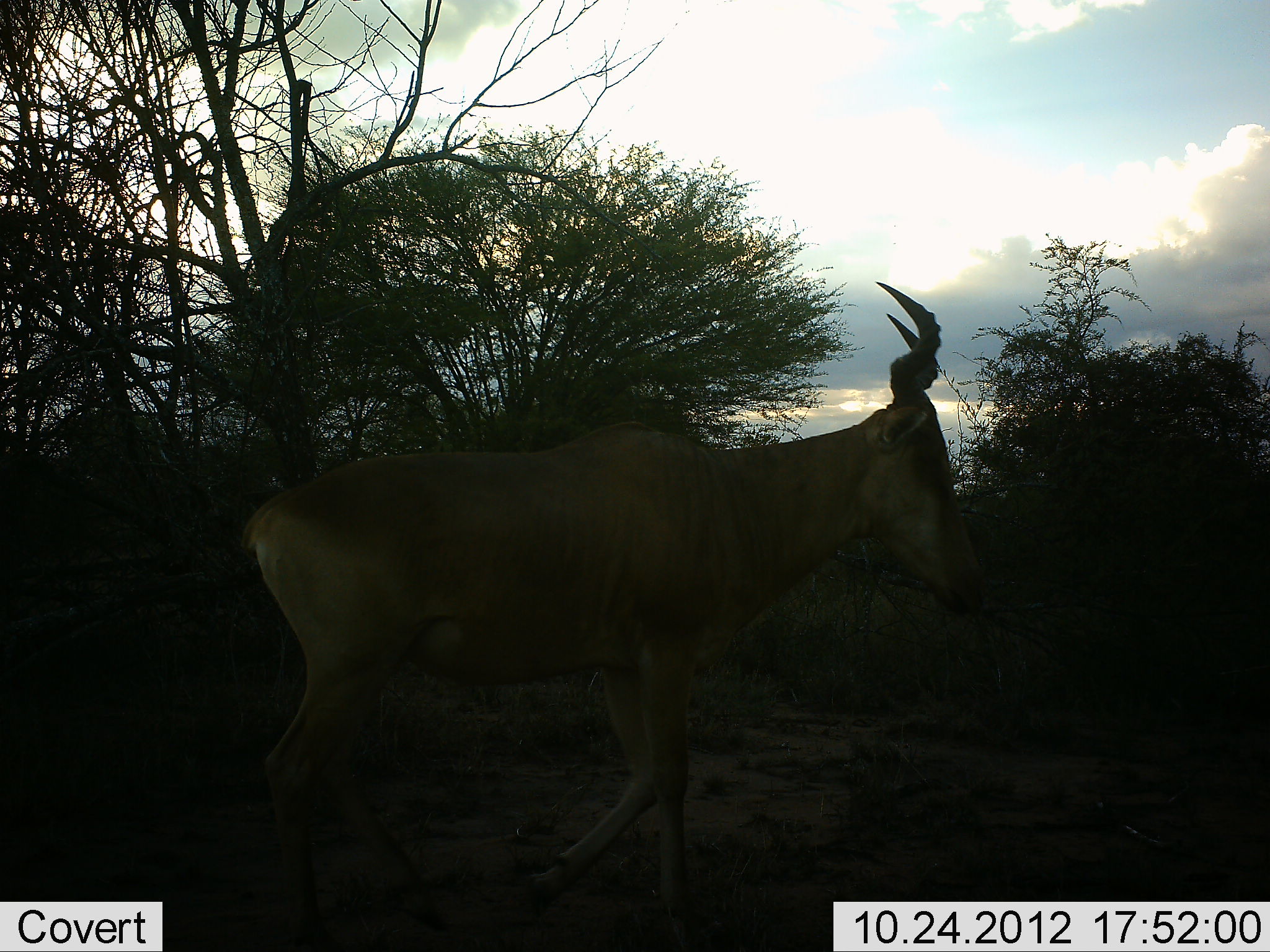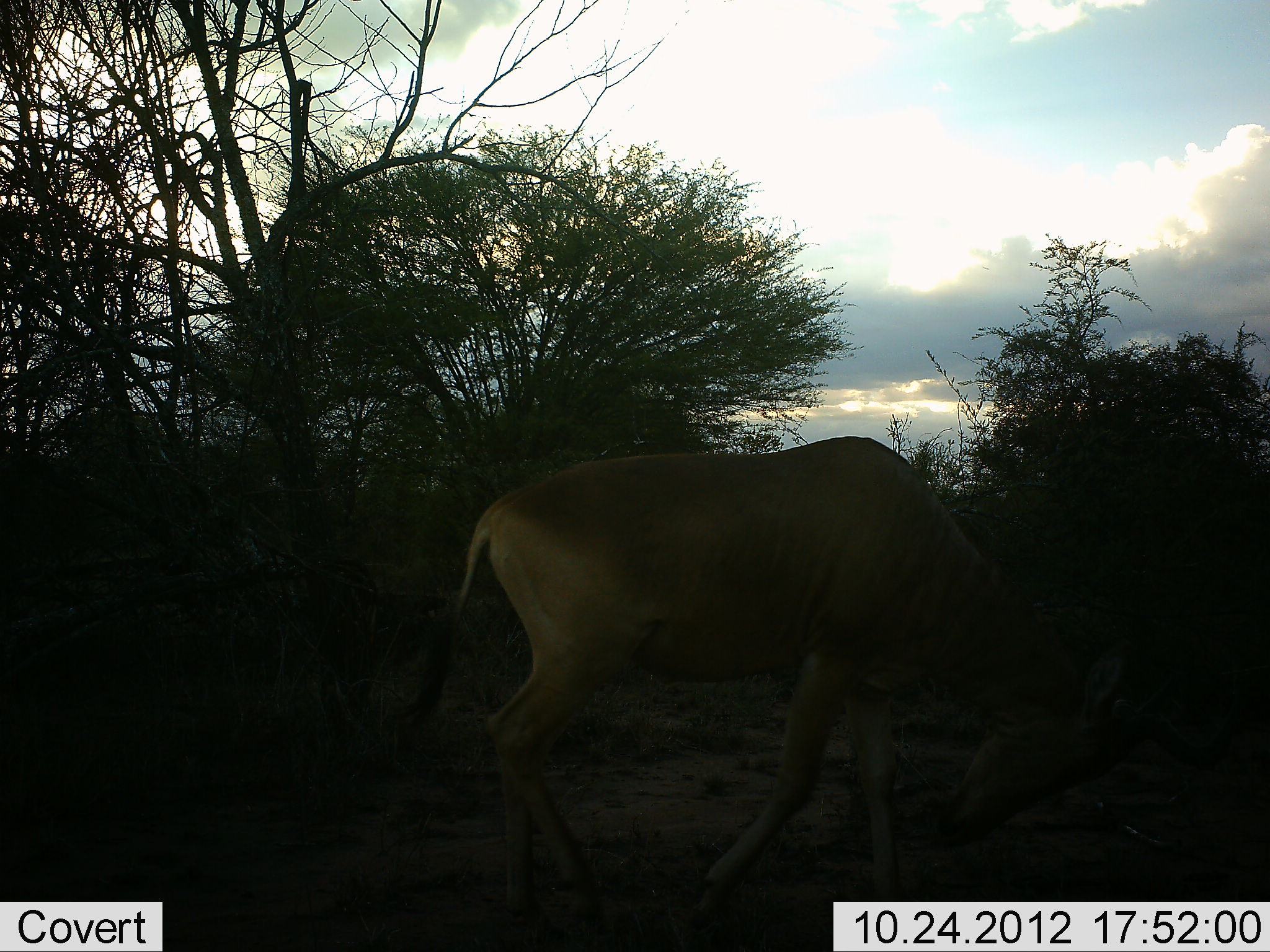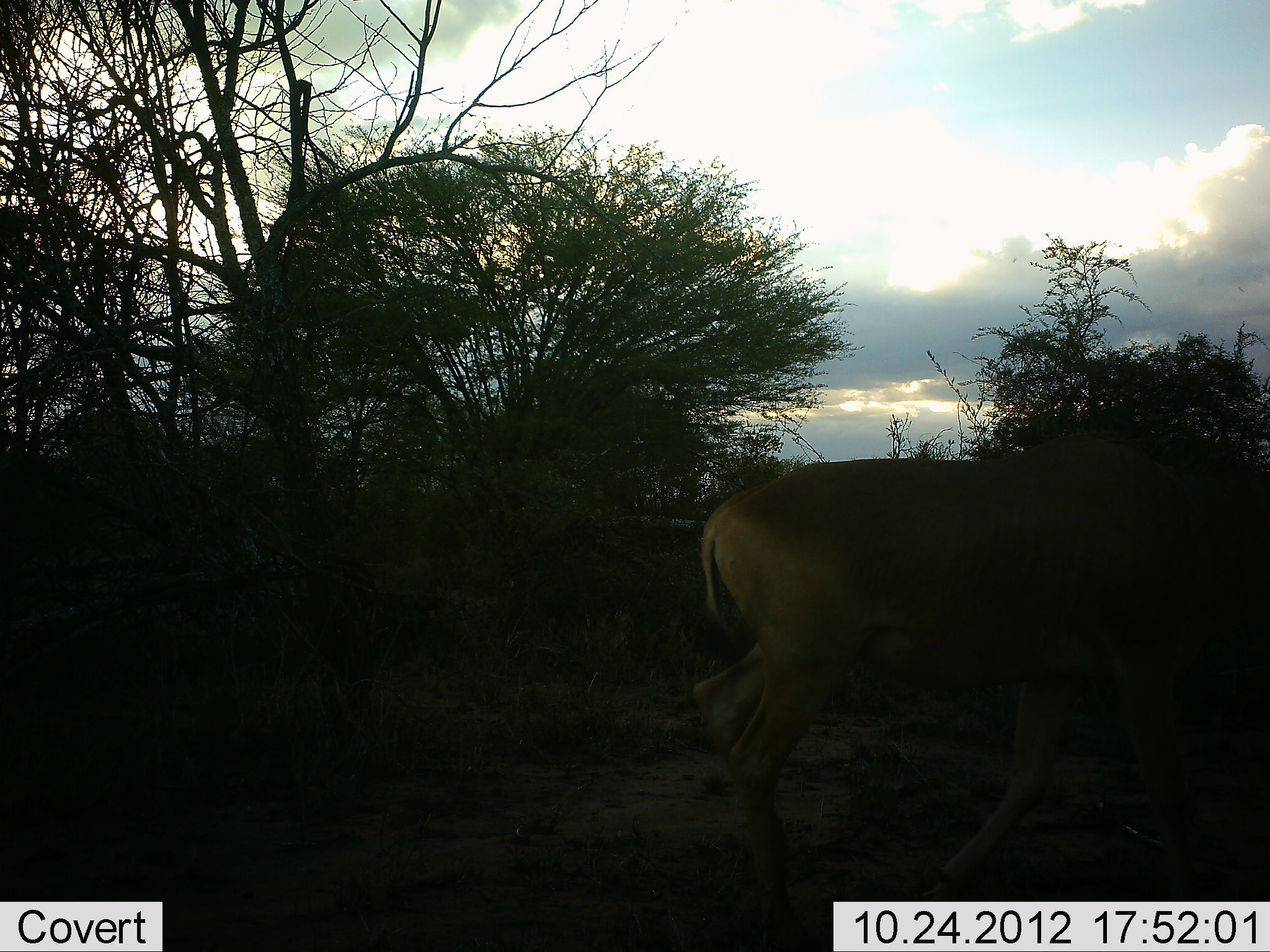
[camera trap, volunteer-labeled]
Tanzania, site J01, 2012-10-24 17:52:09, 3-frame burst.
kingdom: Animalia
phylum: Chordata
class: Mammalia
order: Artiodactyla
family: Bovidae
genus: Alcelaphus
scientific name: Alcelaphus buselaphus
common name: hartebeest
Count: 1.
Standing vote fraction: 0%.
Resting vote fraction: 0%.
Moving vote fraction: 100%.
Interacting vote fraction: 0%.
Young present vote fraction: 0%.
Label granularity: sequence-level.